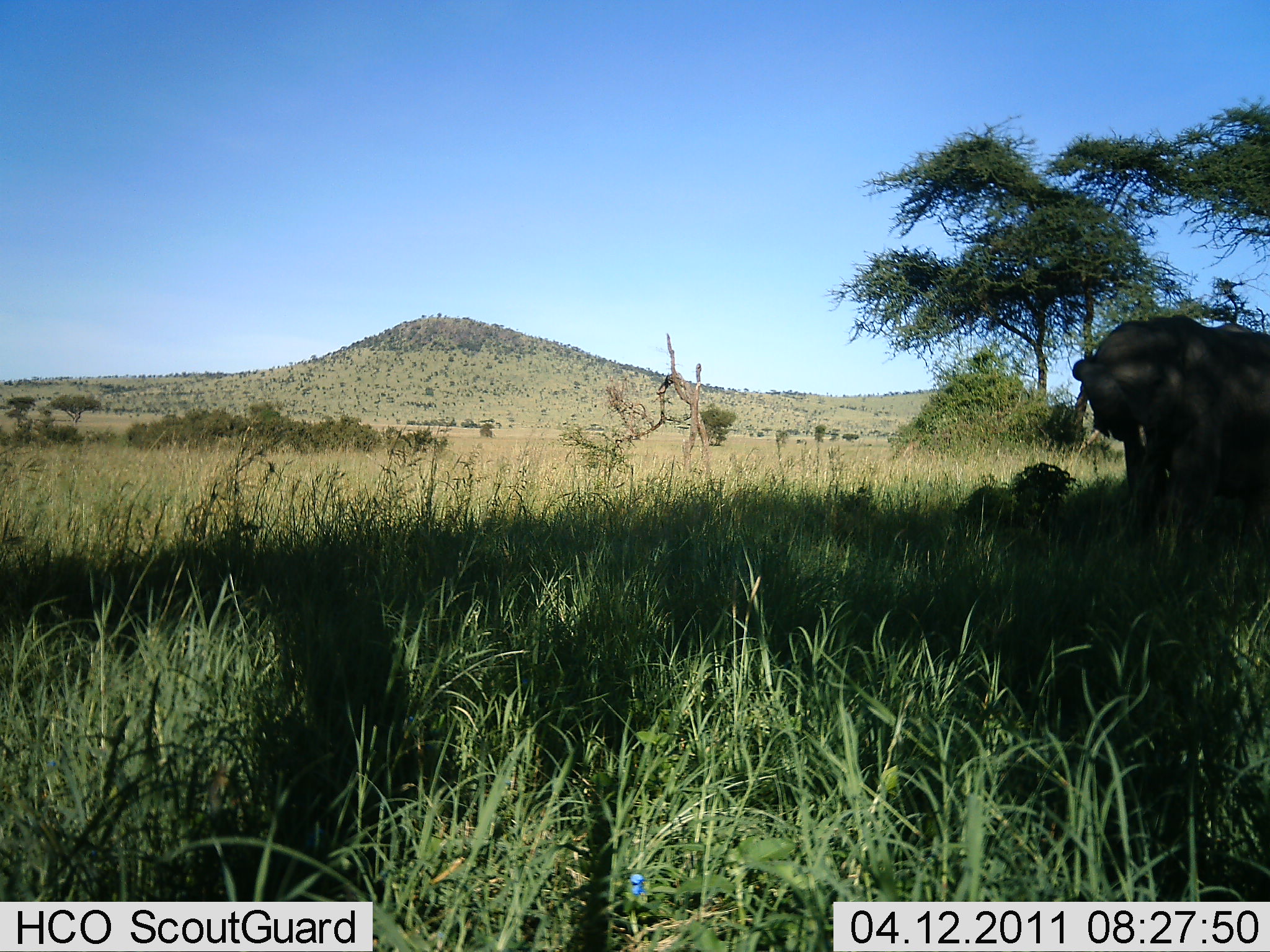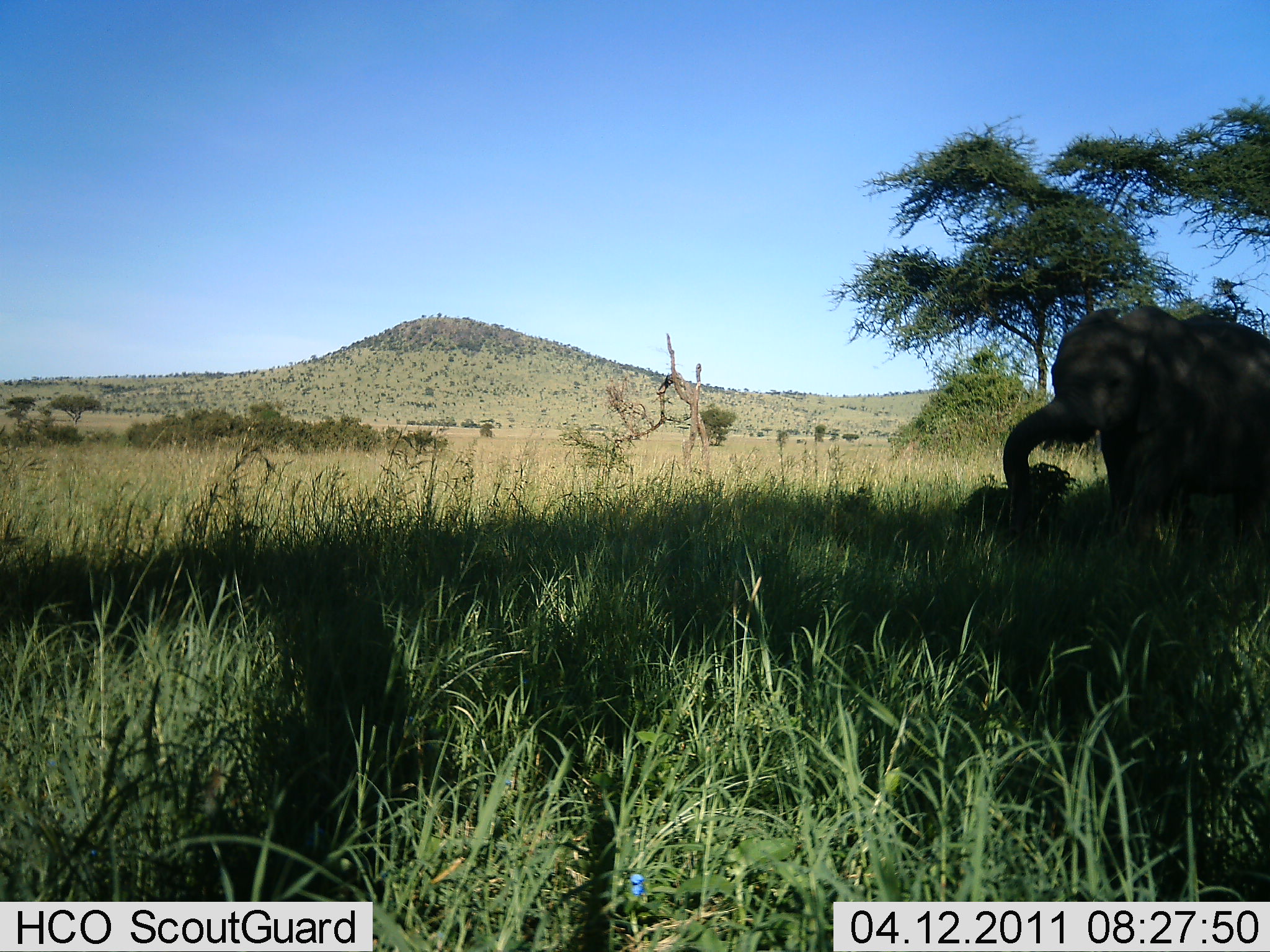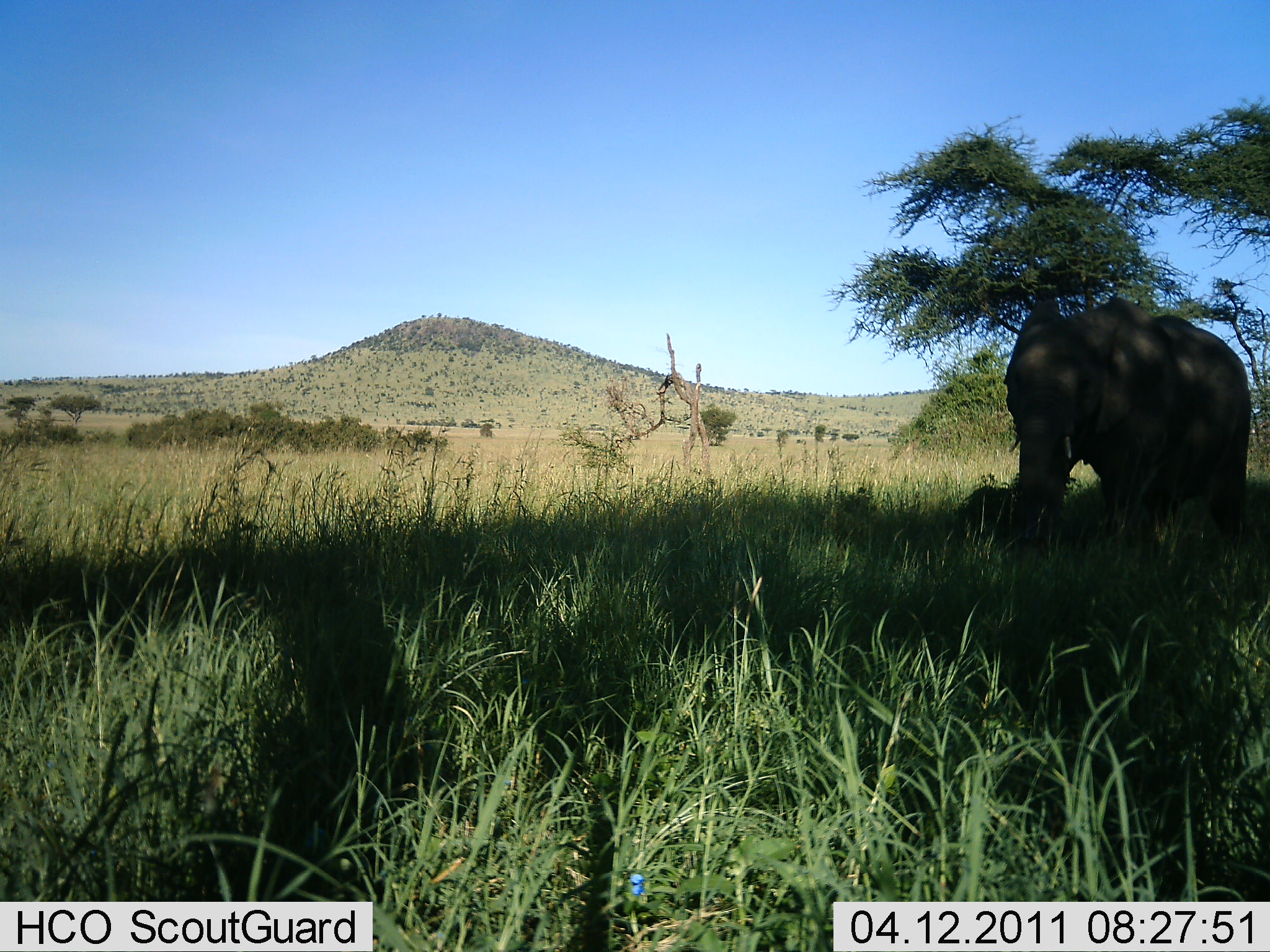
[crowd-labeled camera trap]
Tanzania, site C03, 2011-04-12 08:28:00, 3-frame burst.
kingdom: Animalia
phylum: Chordata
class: Mammalia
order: Proboscidea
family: Elephantidae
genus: Loxodonta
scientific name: Loxodonta africana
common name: african bush elephant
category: elephant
Elephant (african bush elephant) (Loxodonta africana), count 1. Behavior (volunteer vote fractions): standing 0%, resting 0%, moving 100%, interacting 0%. Young present (vote fraction): 8%. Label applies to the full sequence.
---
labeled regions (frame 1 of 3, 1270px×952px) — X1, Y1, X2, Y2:
animal: 1073, 313, 1270, 535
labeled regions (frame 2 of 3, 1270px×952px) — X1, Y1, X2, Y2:
animal: 1003, 303, 1270, 520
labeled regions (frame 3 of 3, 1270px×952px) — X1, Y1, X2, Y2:
animal: 1005, 297, 1252, 552